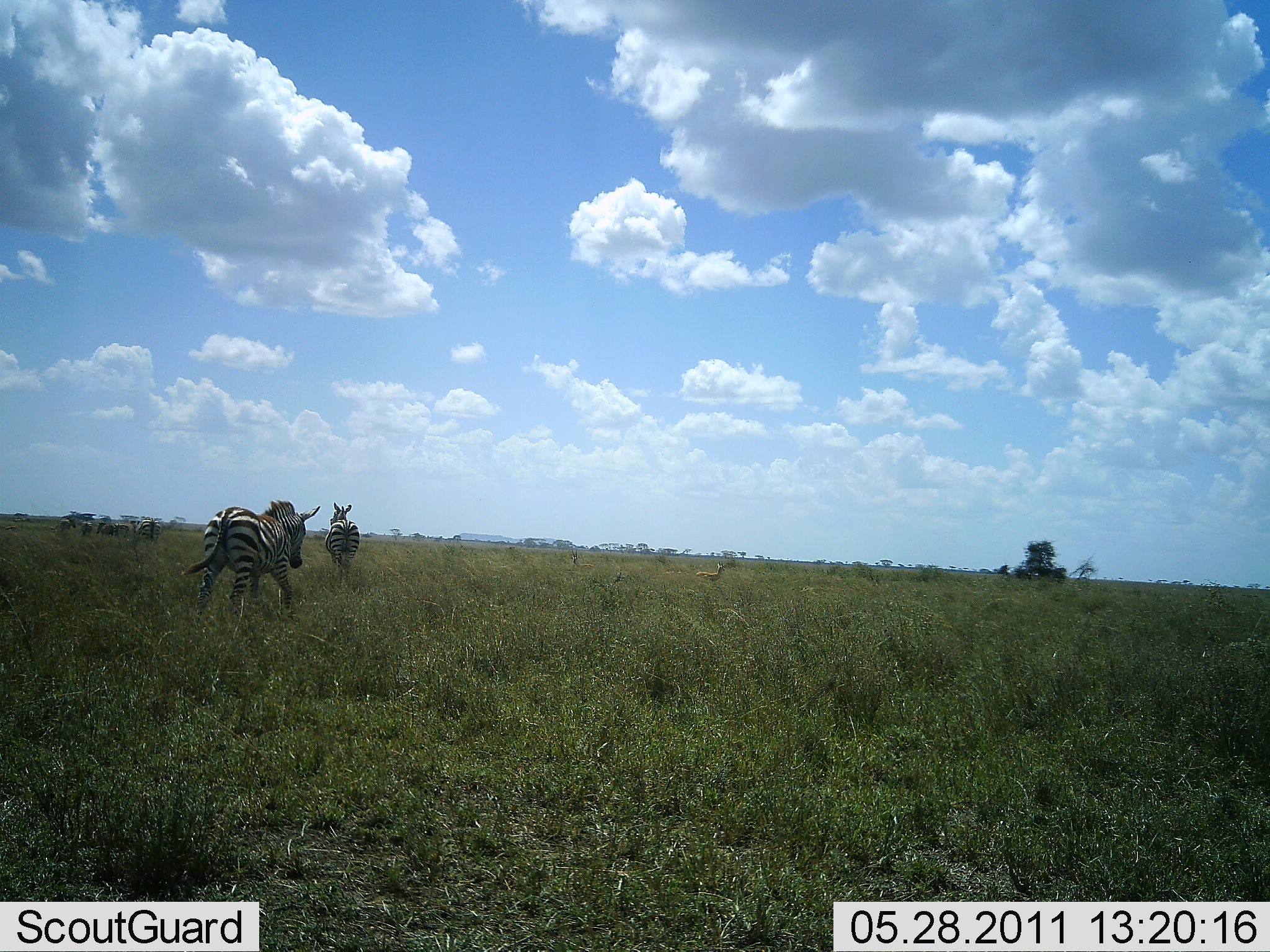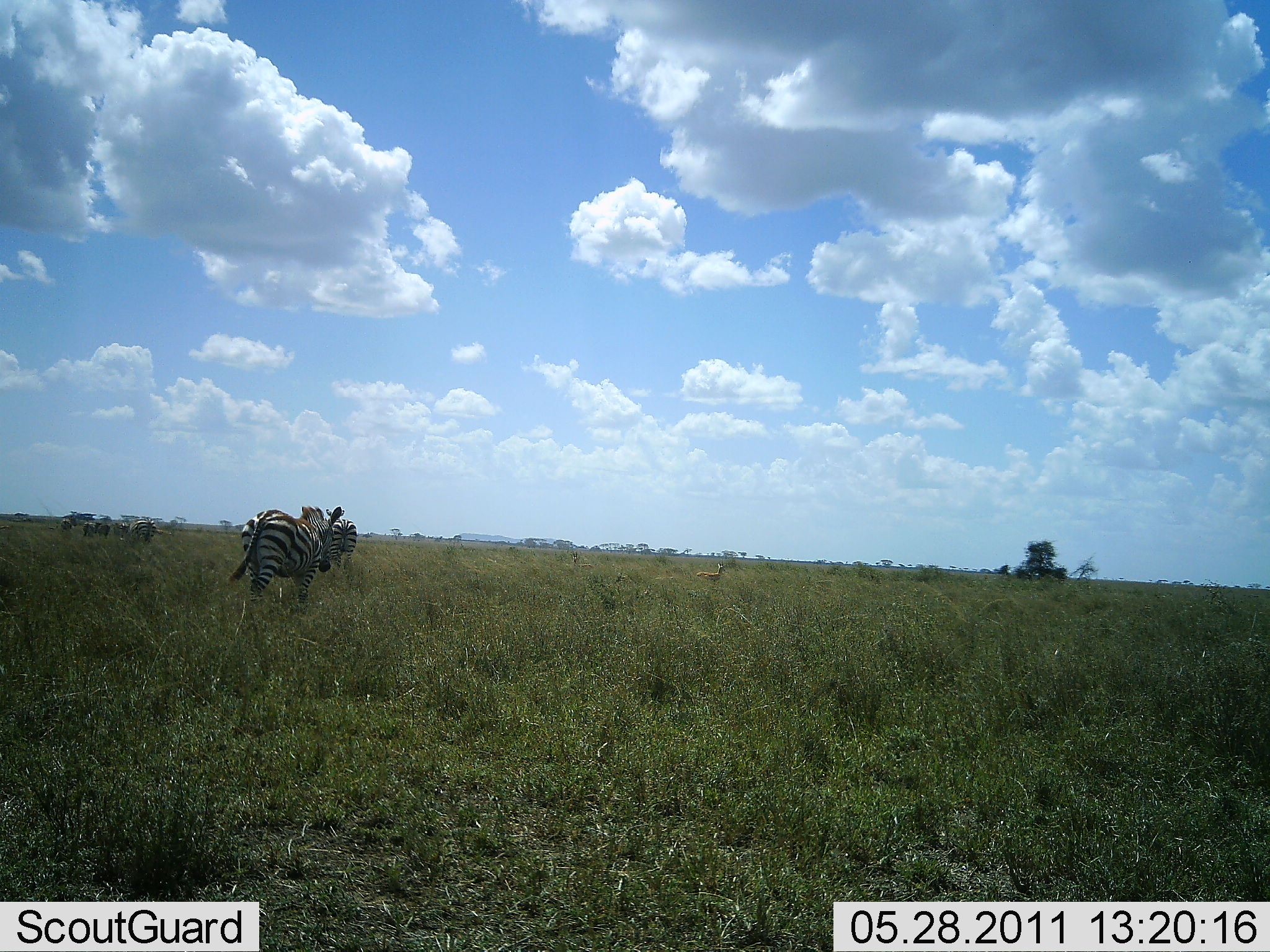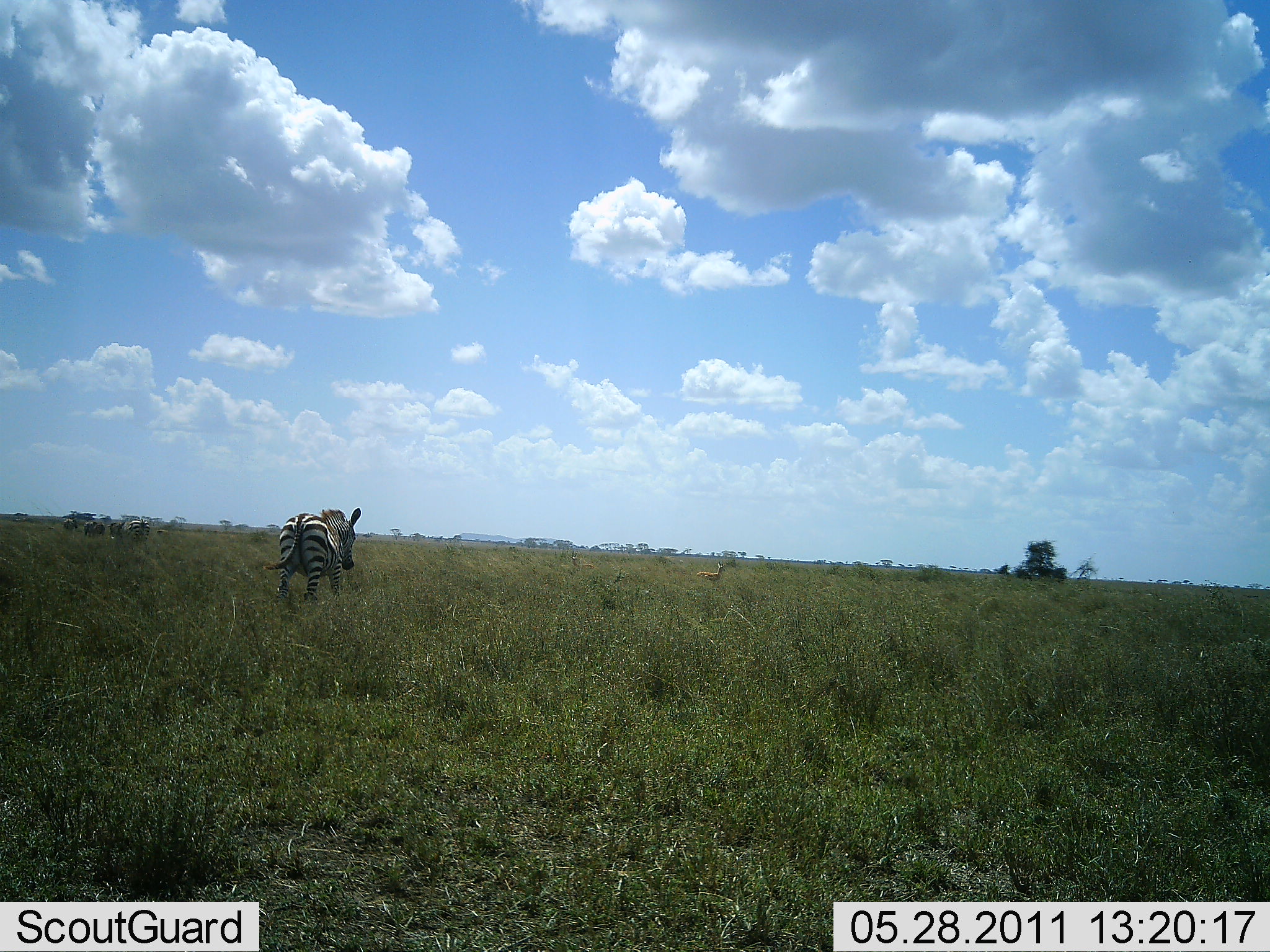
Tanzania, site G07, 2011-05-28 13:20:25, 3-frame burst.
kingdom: Animalia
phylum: Chordata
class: Mammalia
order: Perissodactyla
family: Equidae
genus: Equus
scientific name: Equus quagga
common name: plains zebra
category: zebra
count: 5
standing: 19%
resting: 0%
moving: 100%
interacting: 0%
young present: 6%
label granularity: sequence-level